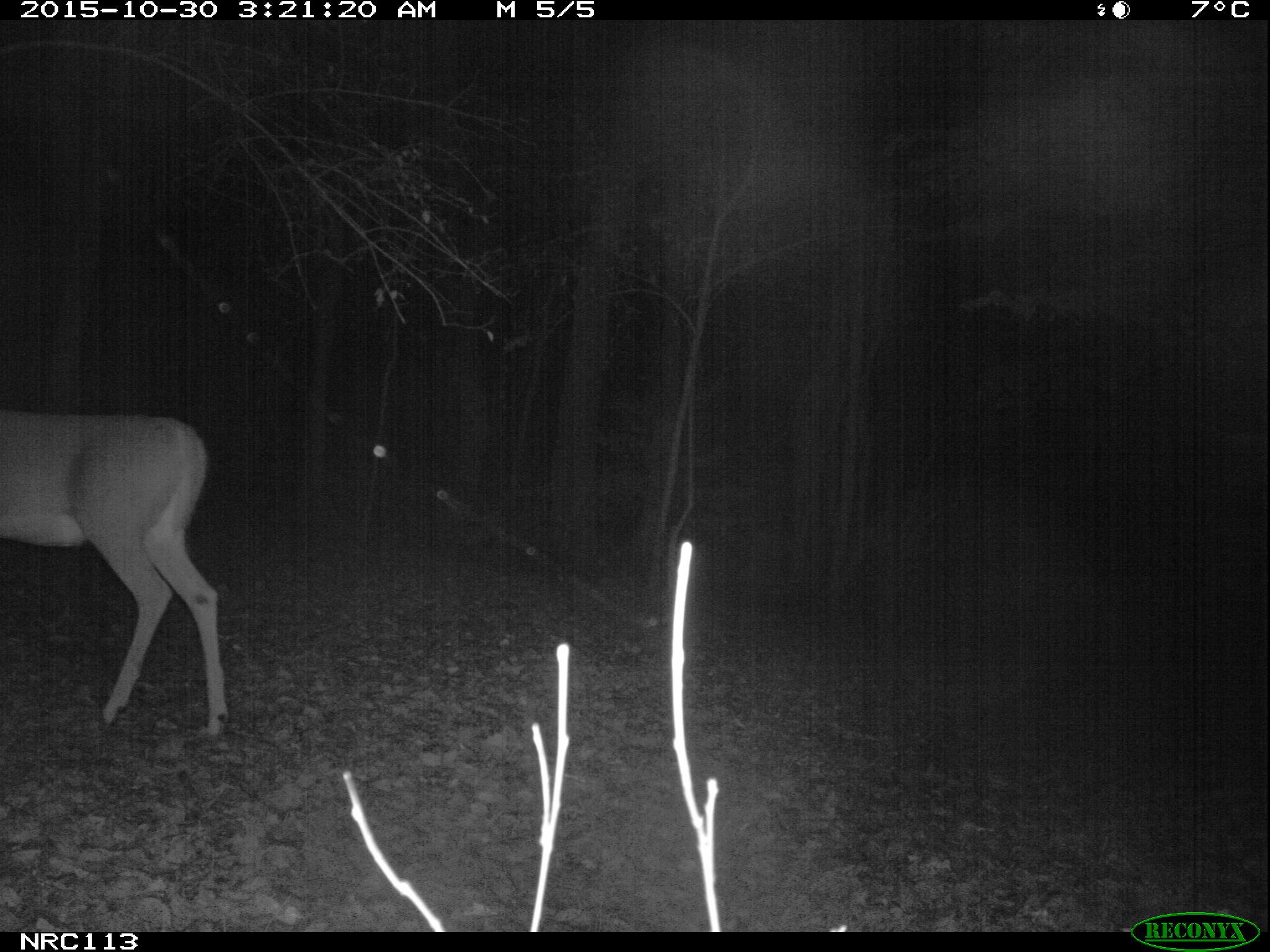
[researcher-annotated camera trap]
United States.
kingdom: Animalia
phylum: Chordata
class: Mammalia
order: Artiodactyla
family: Cervidae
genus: Odocoileus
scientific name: Odocoileus virginianus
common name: white-tailed deer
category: White Tailed Deer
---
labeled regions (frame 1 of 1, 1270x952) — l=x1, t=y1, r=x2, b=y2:
White Tailed Deer: l=0, t=389, r=238, b=746